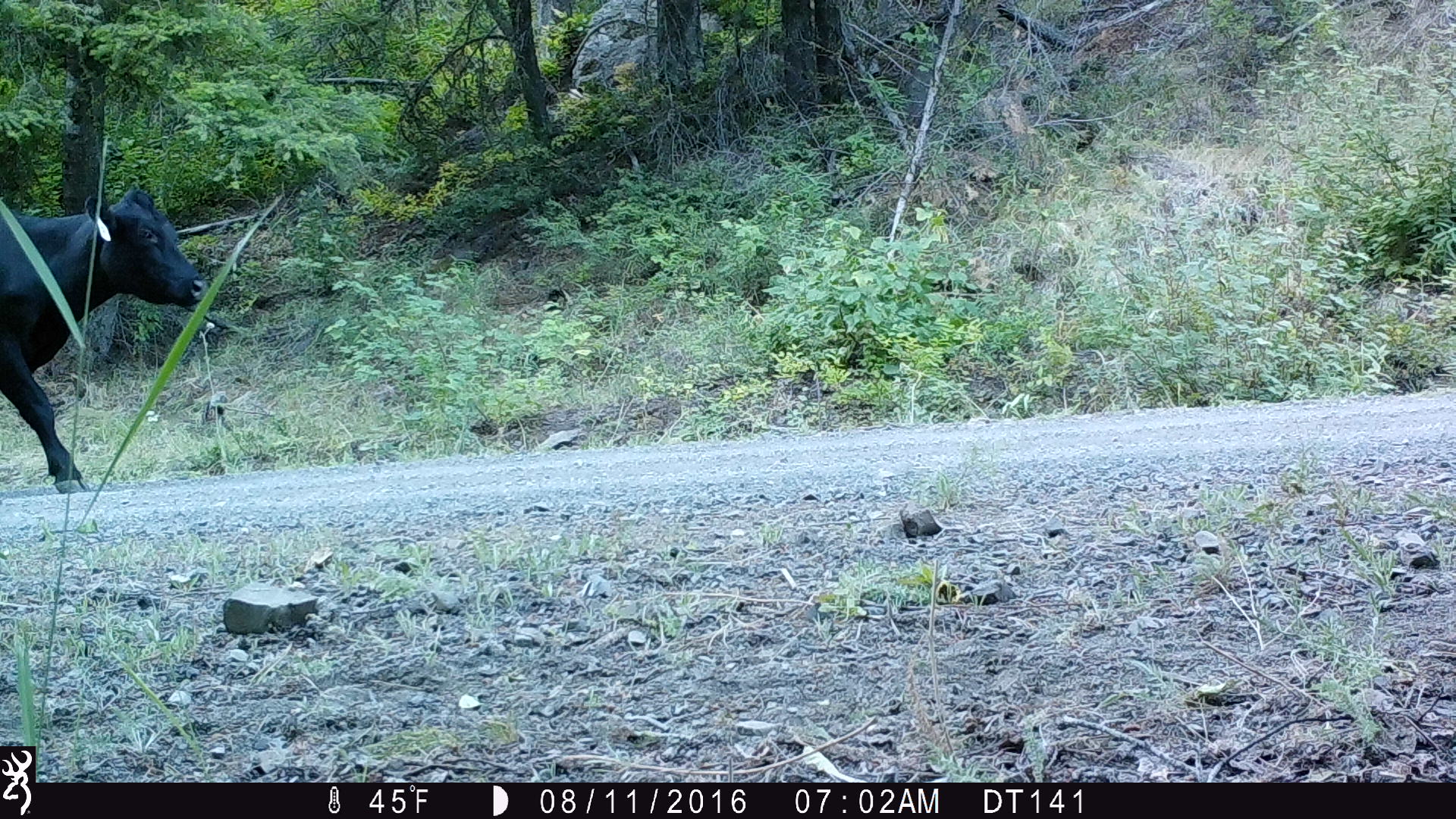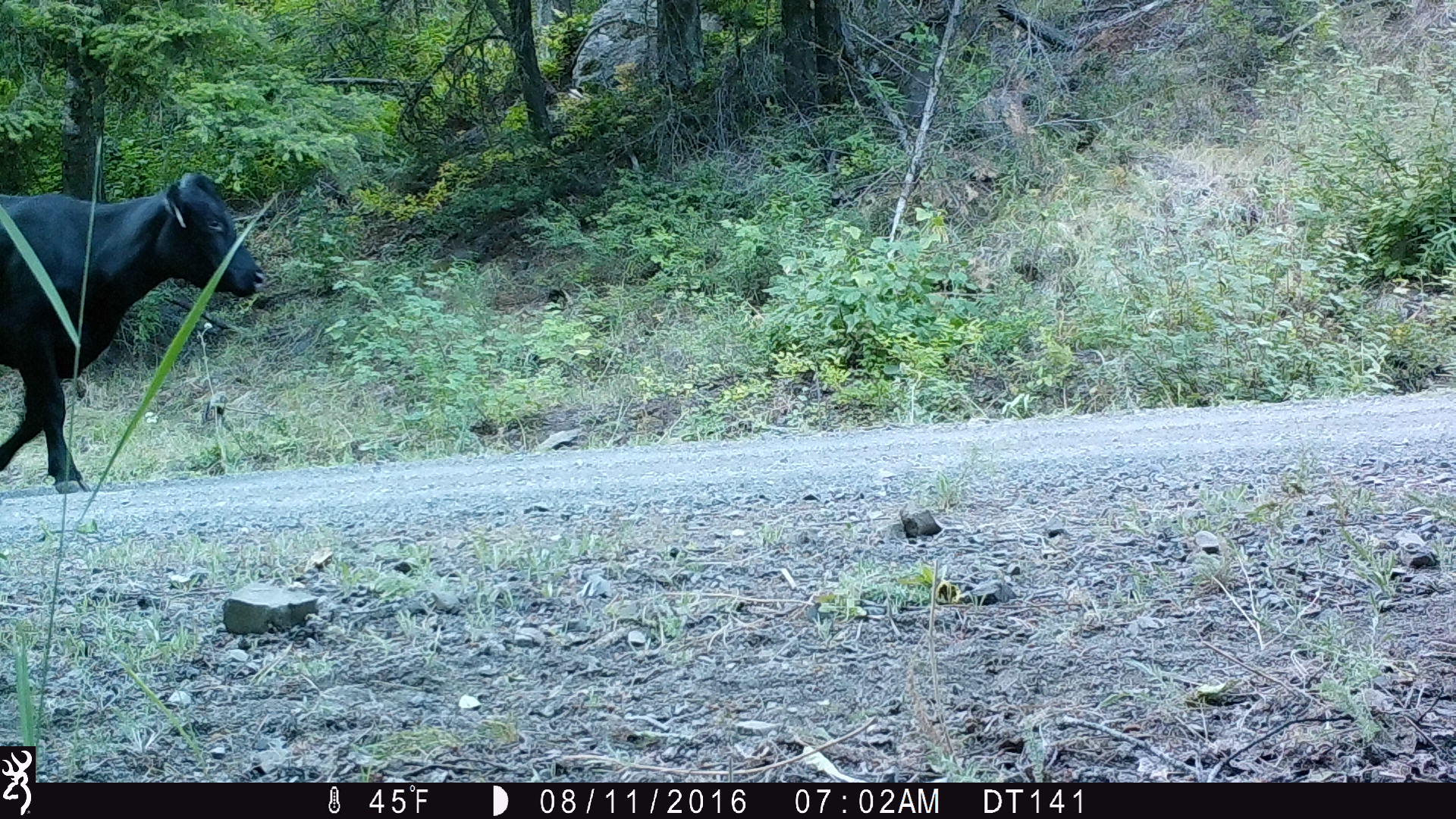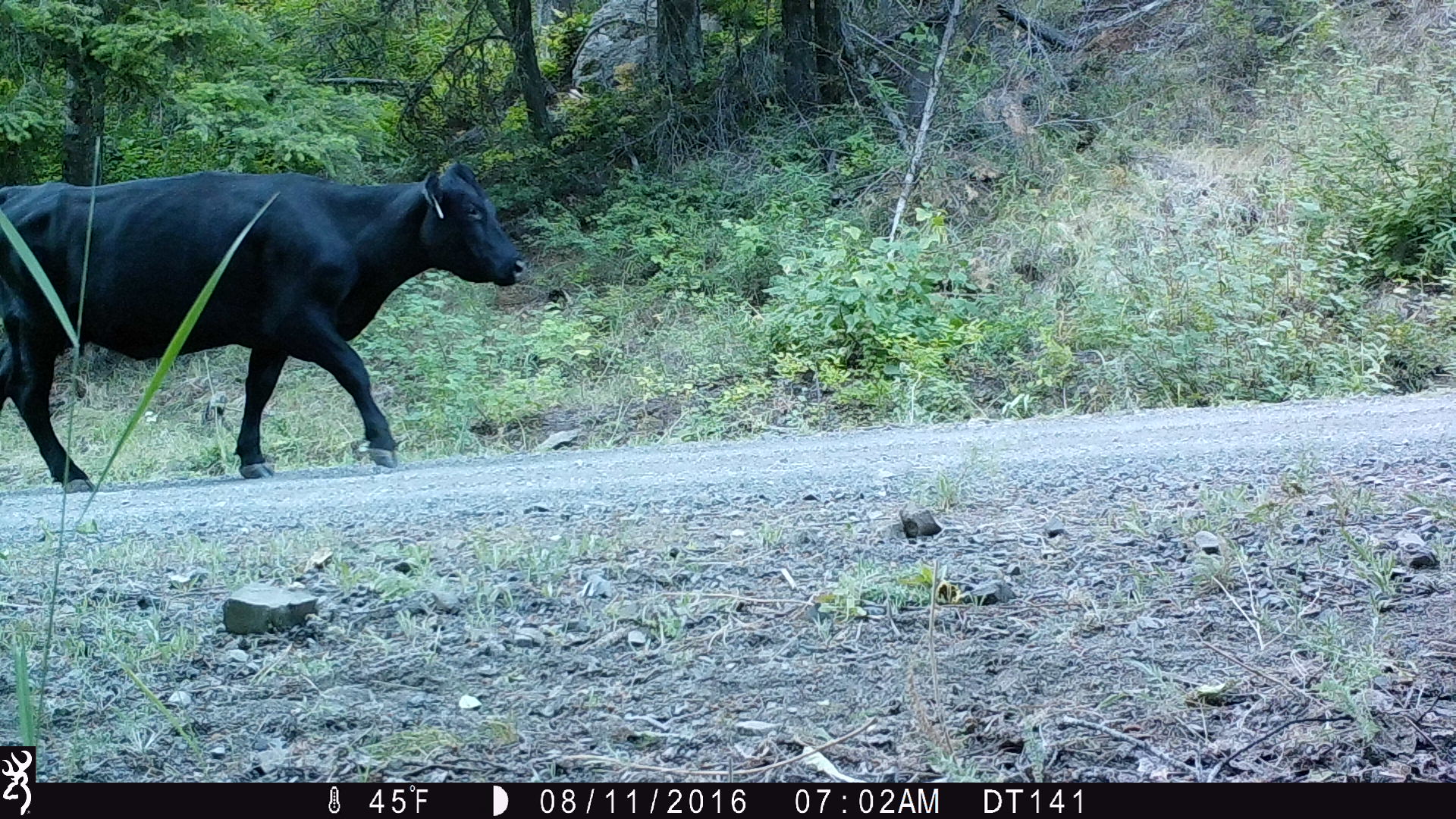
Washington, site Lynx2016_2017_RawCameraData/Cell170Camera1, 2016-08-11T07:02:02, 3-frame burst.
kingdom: Animalia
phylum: Chordata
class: Mammalia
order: Artiodactyla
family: Bovidae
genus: Bos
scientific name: Bos taurus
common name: domestic cattle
Domestic cattle (Bos taurus). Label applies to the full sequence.